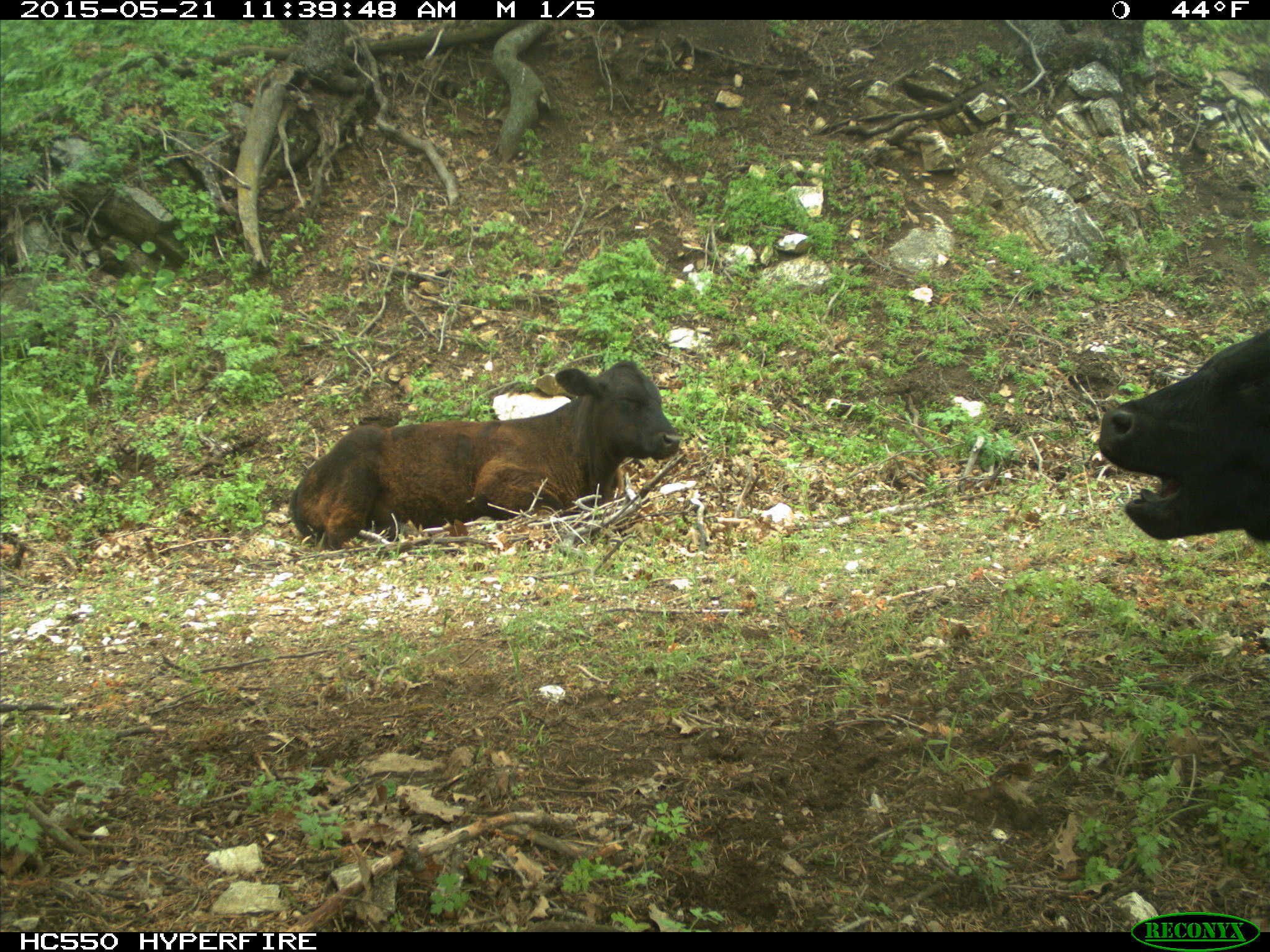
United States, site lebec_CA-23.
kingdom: Animalia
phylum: Chordata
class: Mammalia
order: Artiodactyla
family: Bovidae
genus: Bos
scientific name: Bos taurus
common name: domestic cow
Bos taurus (domestic cow).